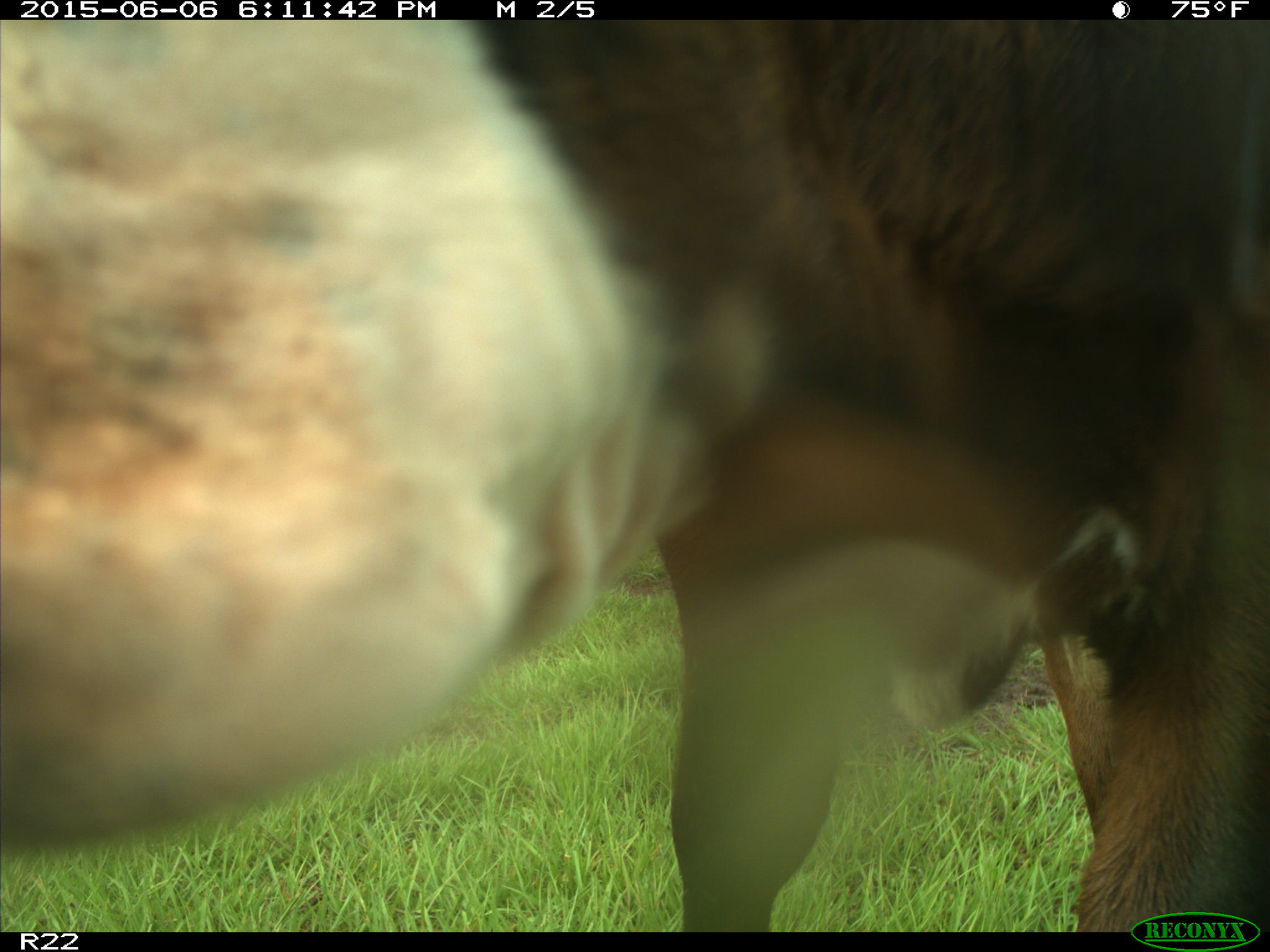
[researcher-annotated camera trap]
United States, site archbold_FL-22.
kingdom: Animalia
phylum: Chordata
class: Mammalia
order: Artiodactyla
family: Bovidae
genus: Bos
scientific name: Bos taurus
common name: domestic cow